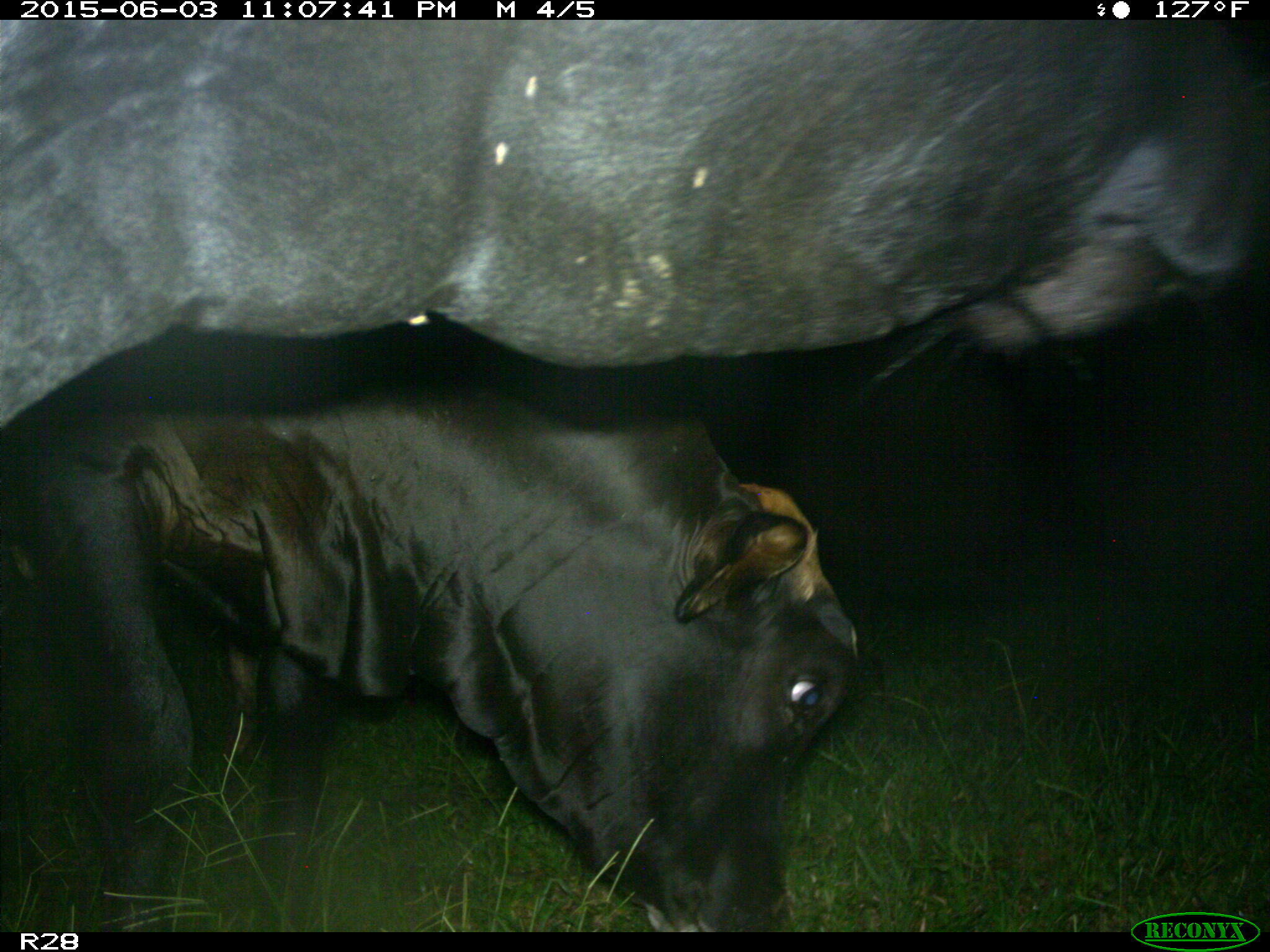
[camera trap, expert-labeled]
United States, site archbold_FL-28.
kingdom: Animalia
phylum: Chordata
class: Mammalia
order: Artiodactyla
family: Bovidae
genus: Bos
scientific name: Bos taurus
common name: domestic cow